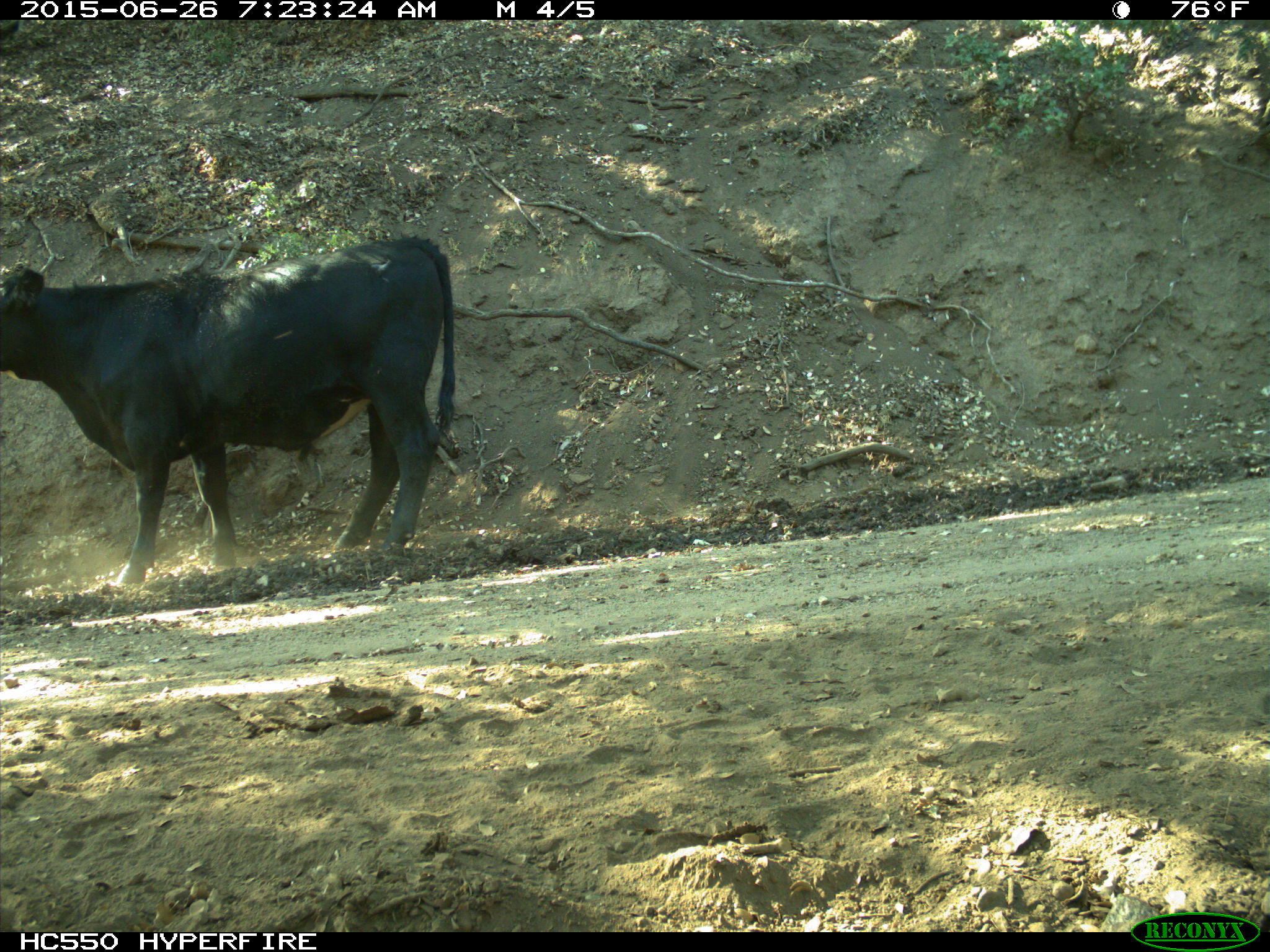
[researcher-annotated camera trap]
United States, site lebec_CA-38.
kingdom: Animalia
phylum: Chordata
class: Mammalia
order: Artiodactyla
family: Bovidae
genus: Bos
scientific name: Bos taurus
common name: domestic cow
Bos taurus (domestic cow).